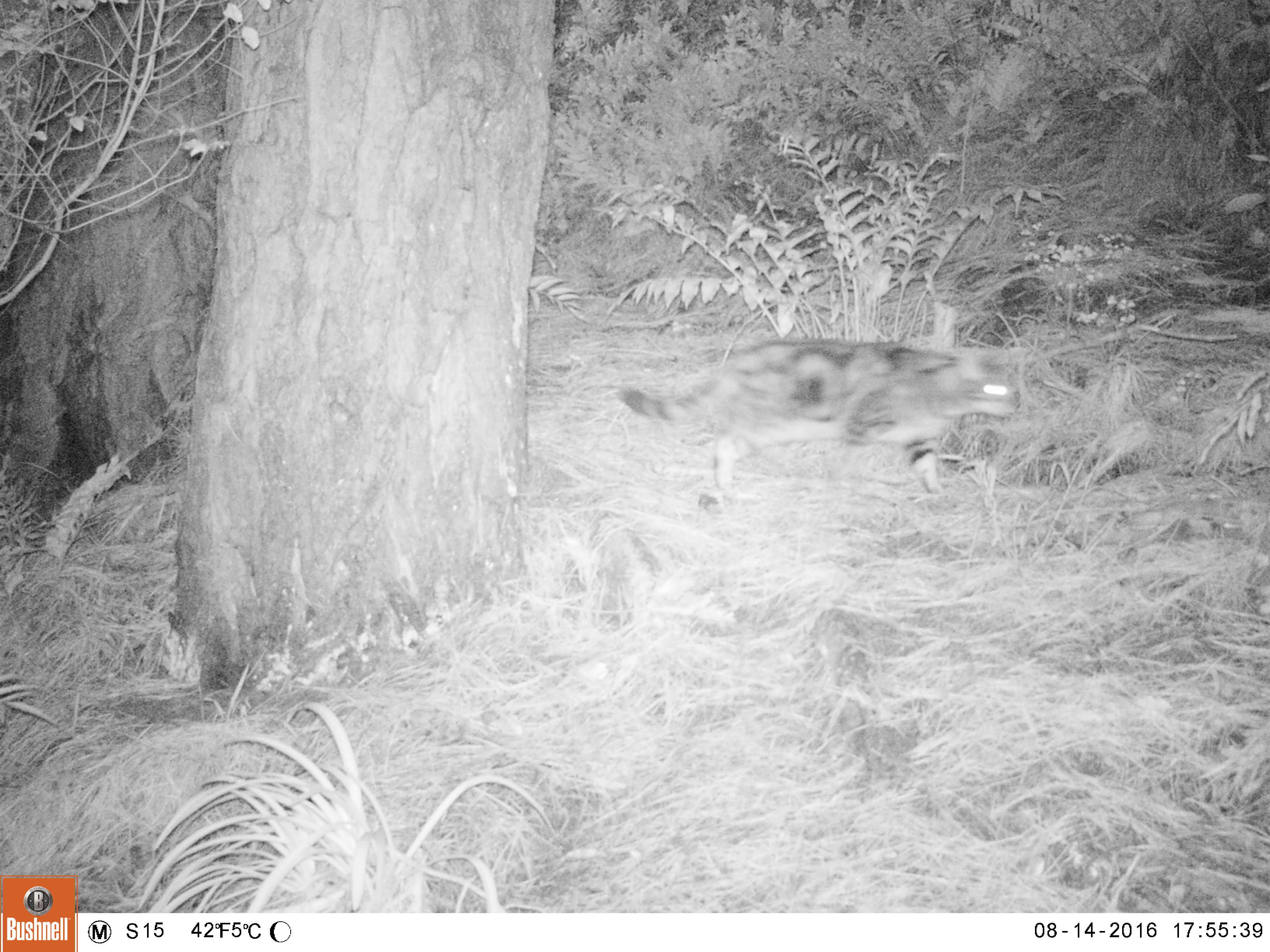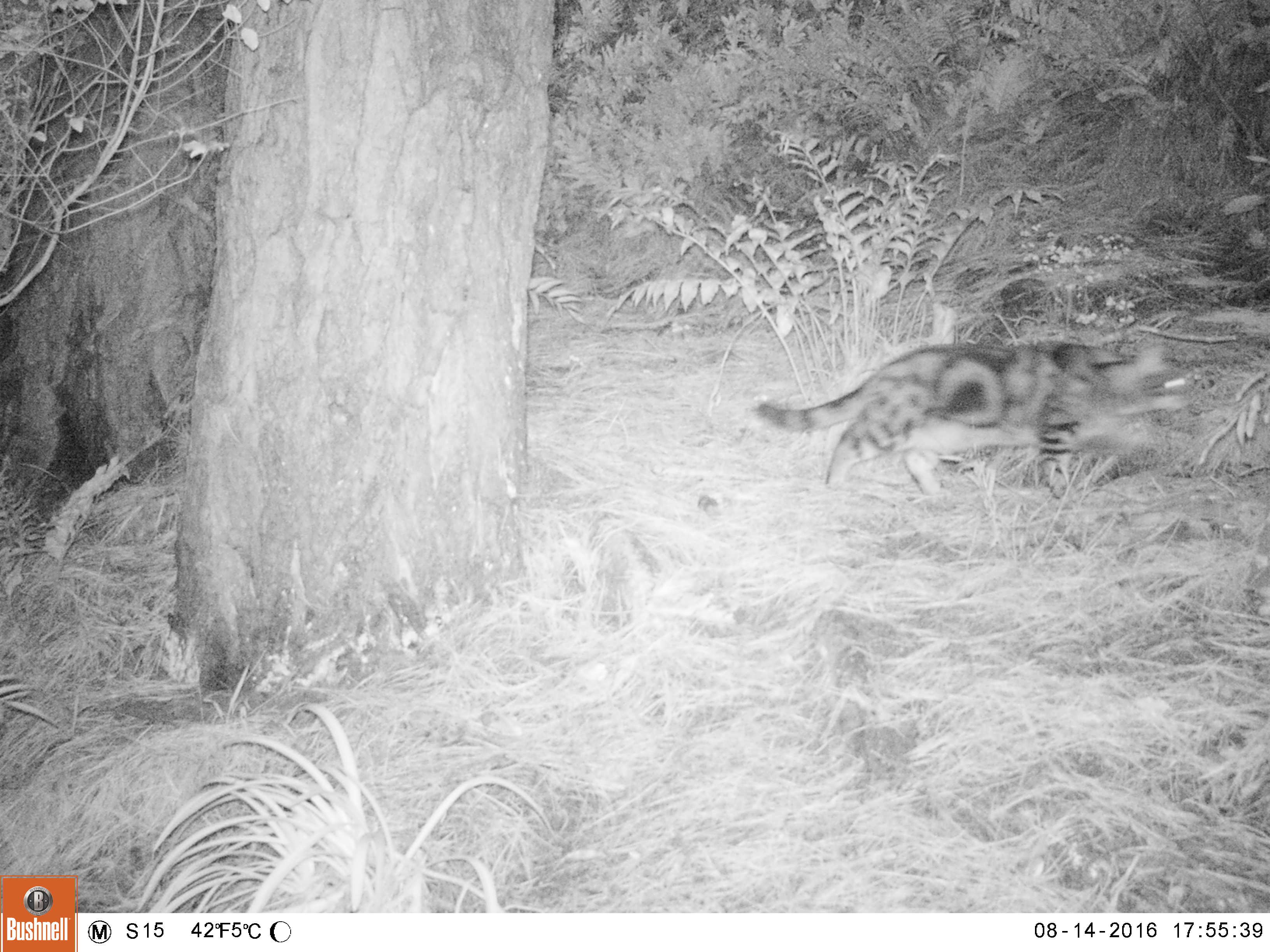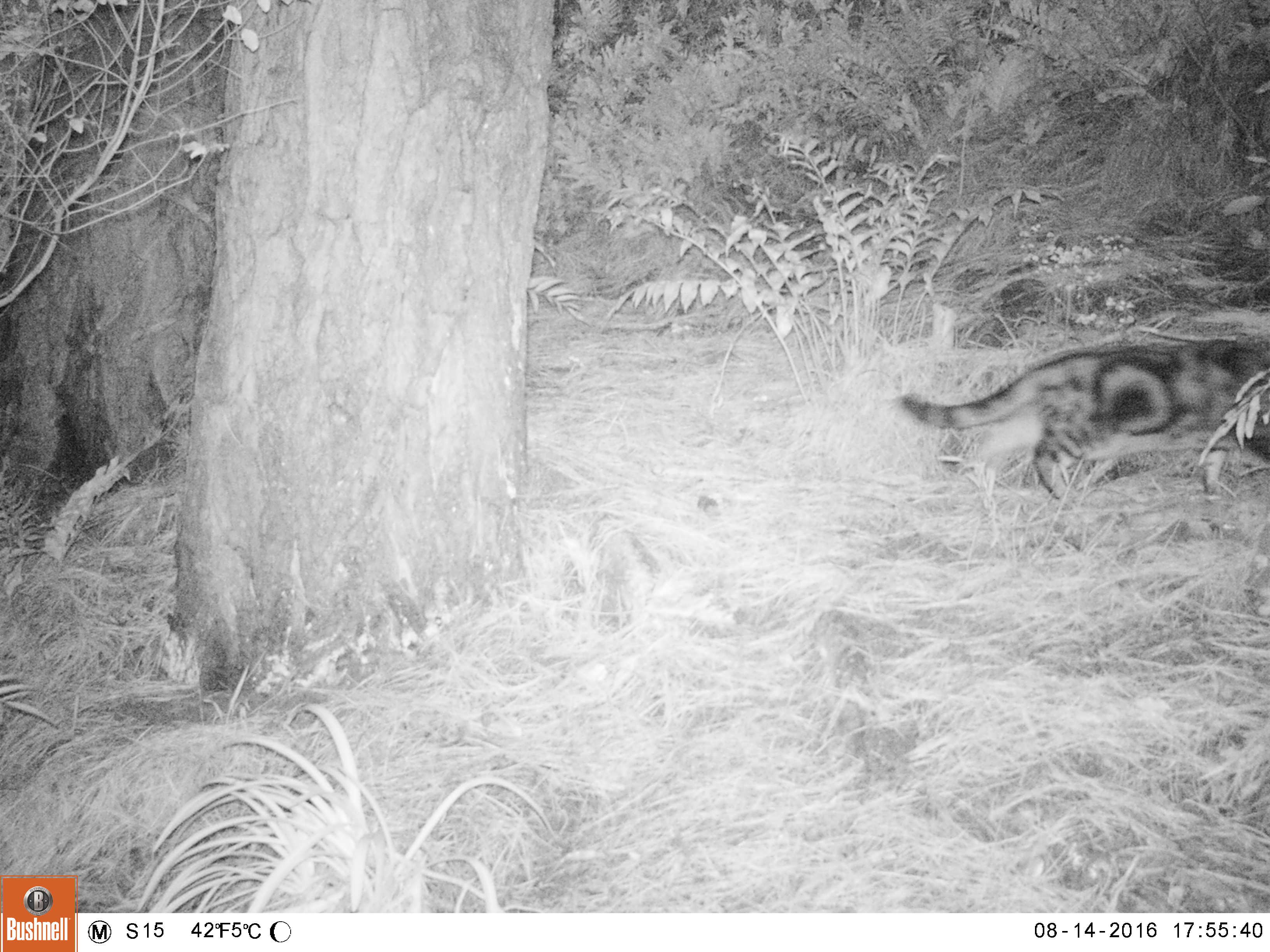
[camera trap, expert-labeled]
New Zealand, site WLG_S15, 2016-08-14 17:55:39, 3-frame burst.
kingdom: Animalia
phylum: Chordata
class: Mammalia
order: Carnivora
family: Felidae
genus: Felis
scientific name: Felis catus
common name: domestic cat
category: cat